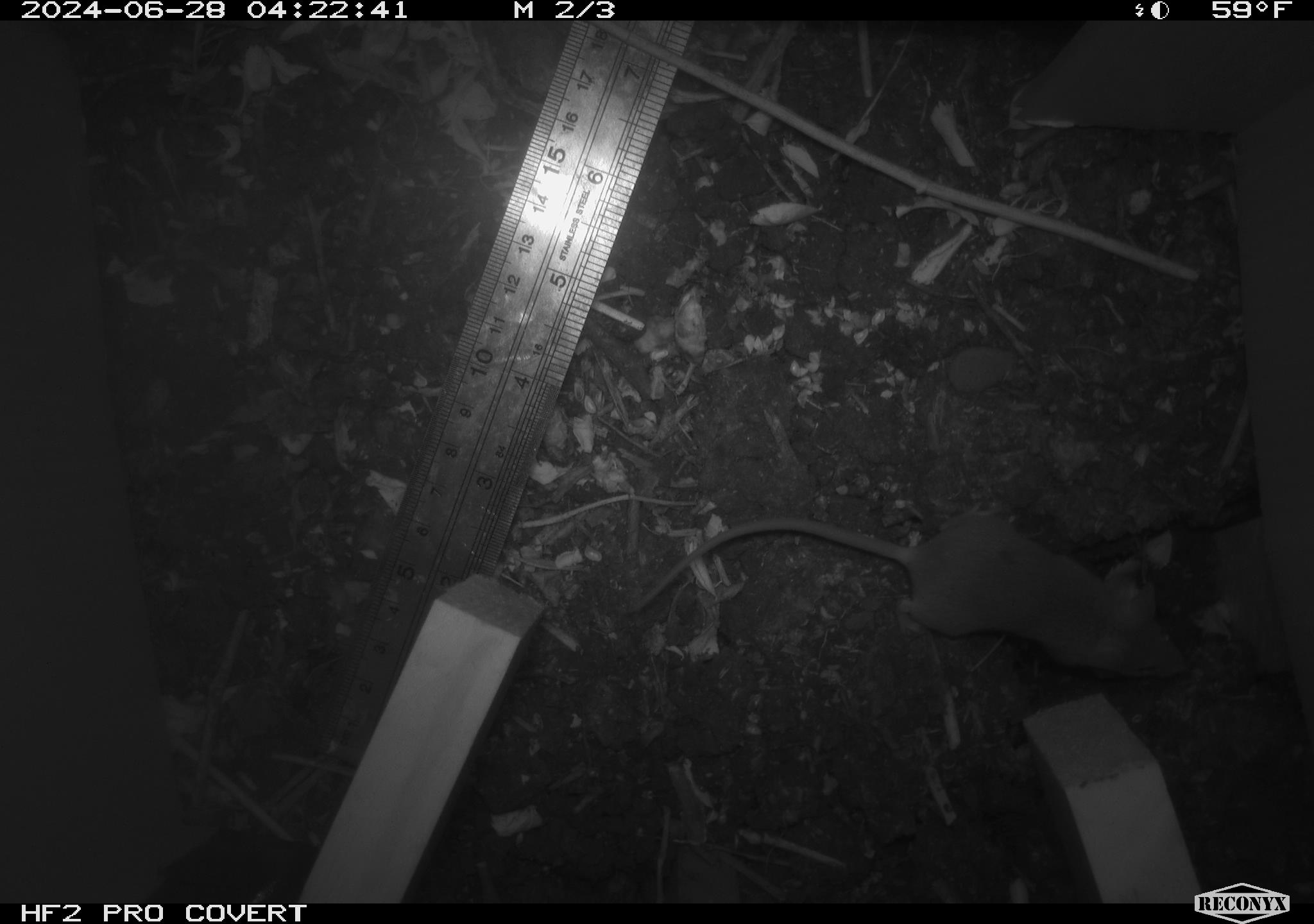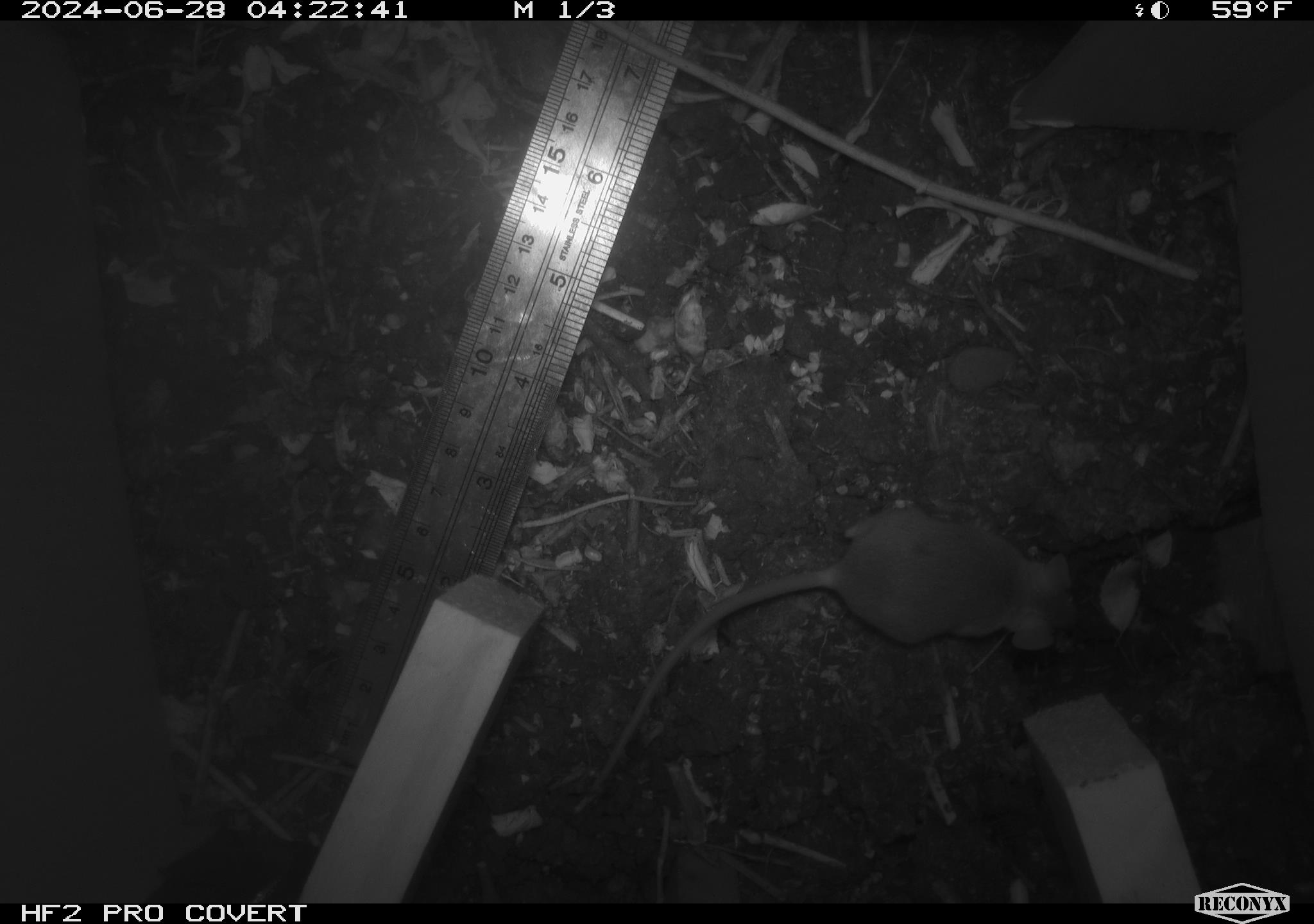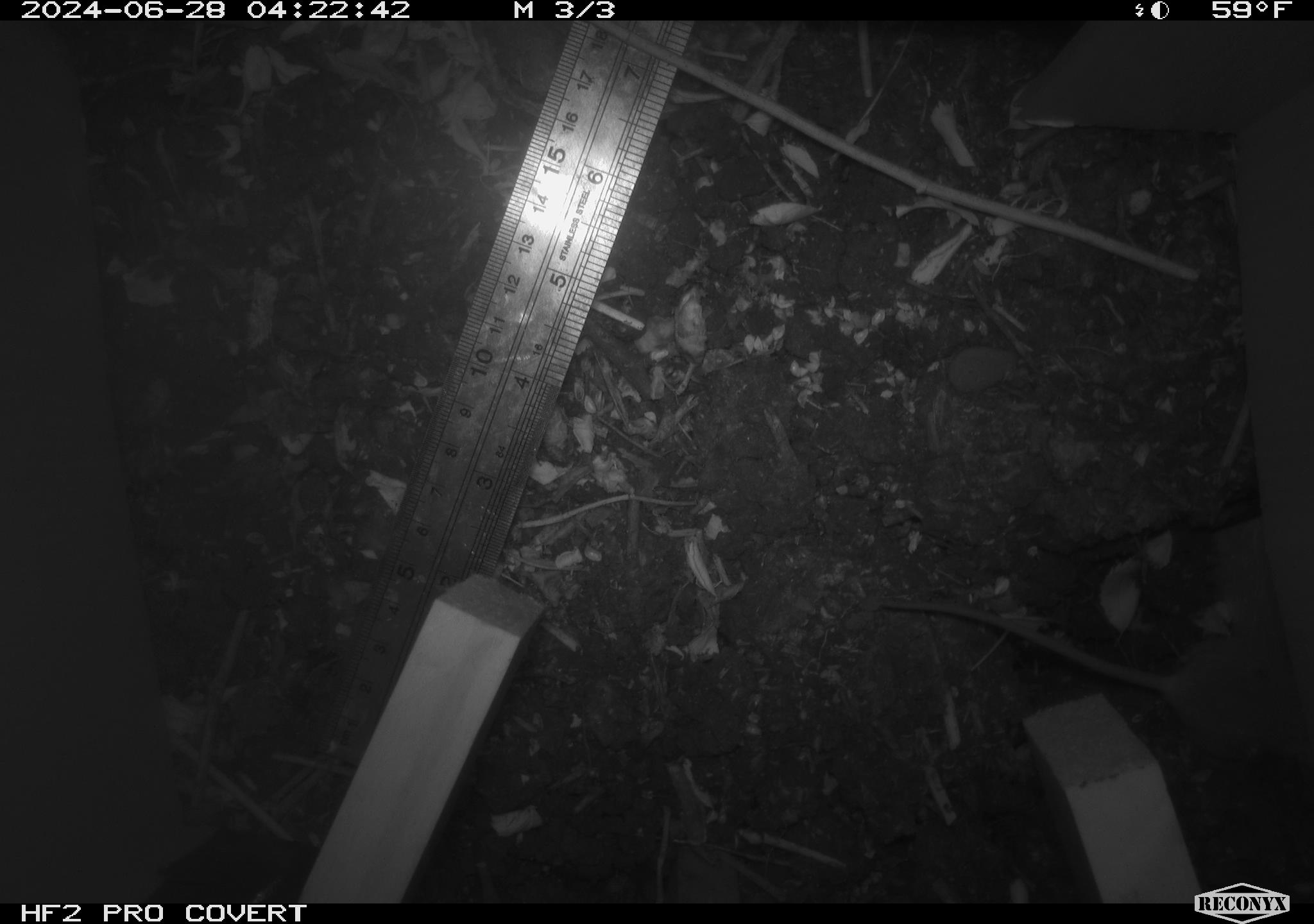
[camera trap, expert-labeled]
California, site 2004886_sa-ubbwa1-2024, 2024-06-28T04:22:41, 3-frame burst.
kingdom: Animalia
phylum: Chordata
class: Mammalia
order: Rodentia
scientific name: Rodentia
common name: mouse species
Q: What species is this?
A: Mouse species (Rodentia).